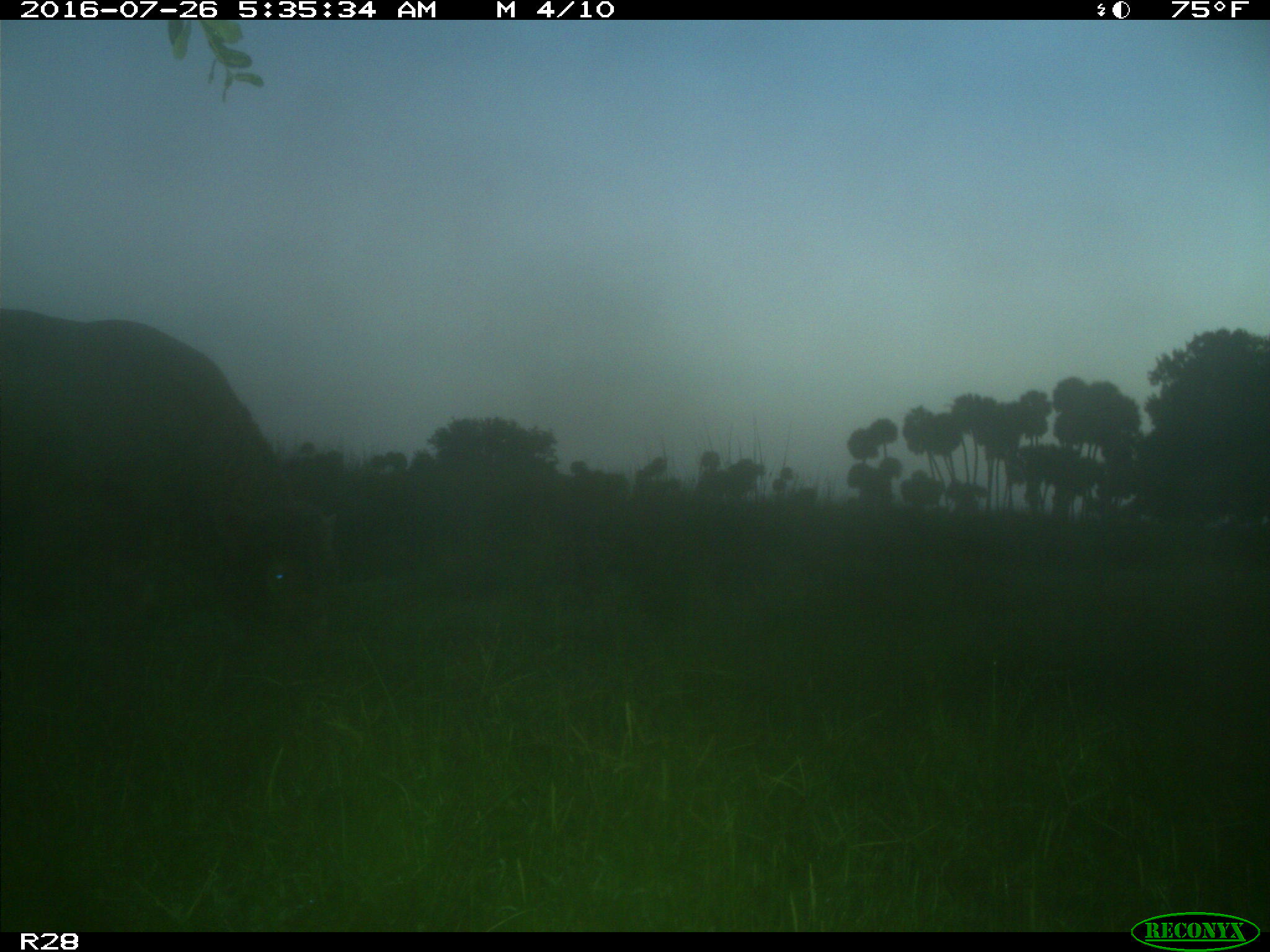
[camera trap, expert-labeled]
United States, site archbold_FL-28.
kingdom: Animalia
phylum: Chordata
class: Mammalia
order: Artiodactyla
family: Bovidae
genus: Bos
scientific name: Bos taurus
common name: domestic cow